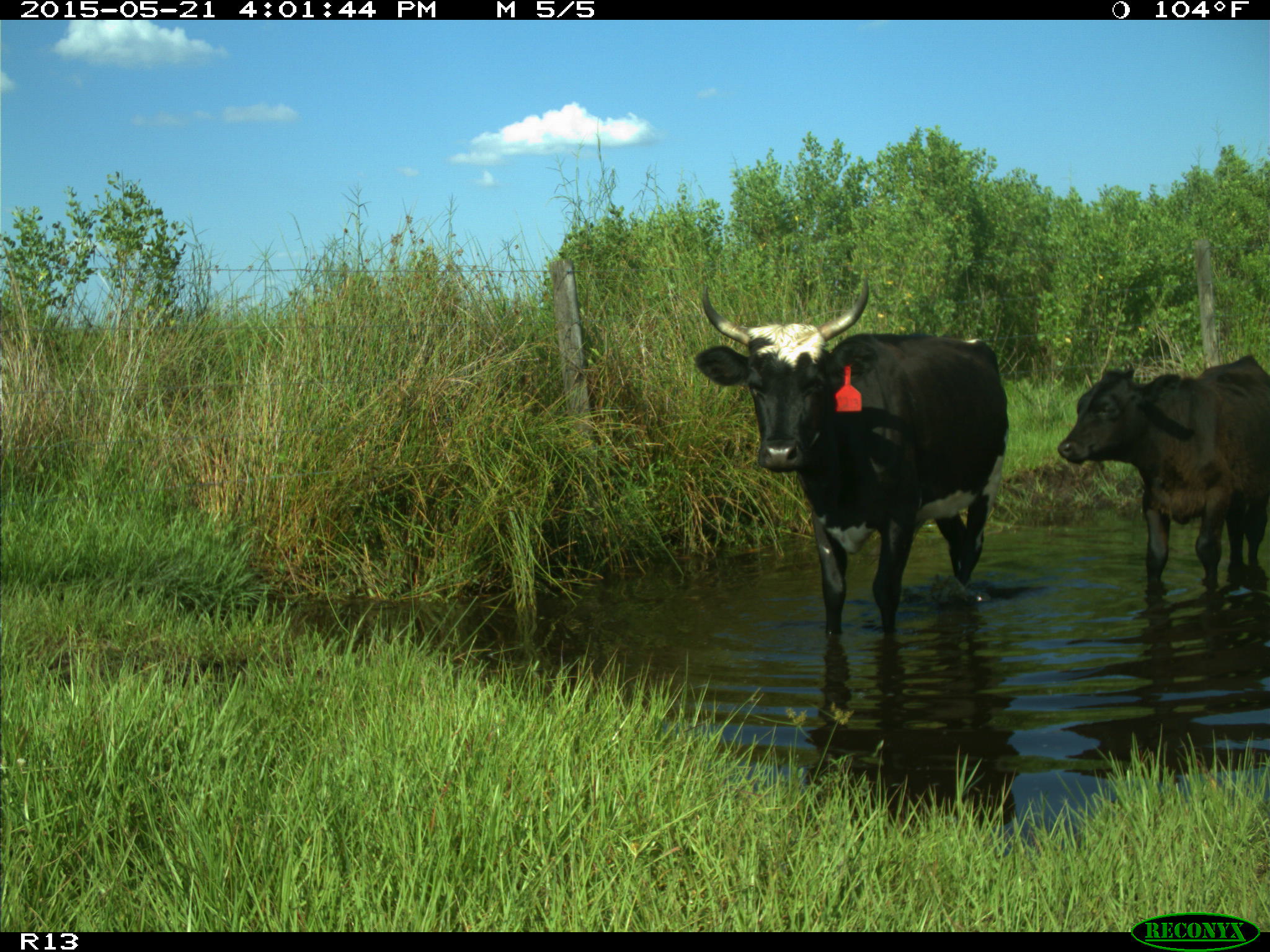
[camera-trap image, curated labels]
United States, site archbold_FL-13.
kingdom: Animalia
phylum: Chordata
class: Mammalia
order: Artiodactyla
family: Bovidae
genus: Bos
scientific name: Bos taurus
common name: domestic cow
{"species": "Bos taurus (domestic cow)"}